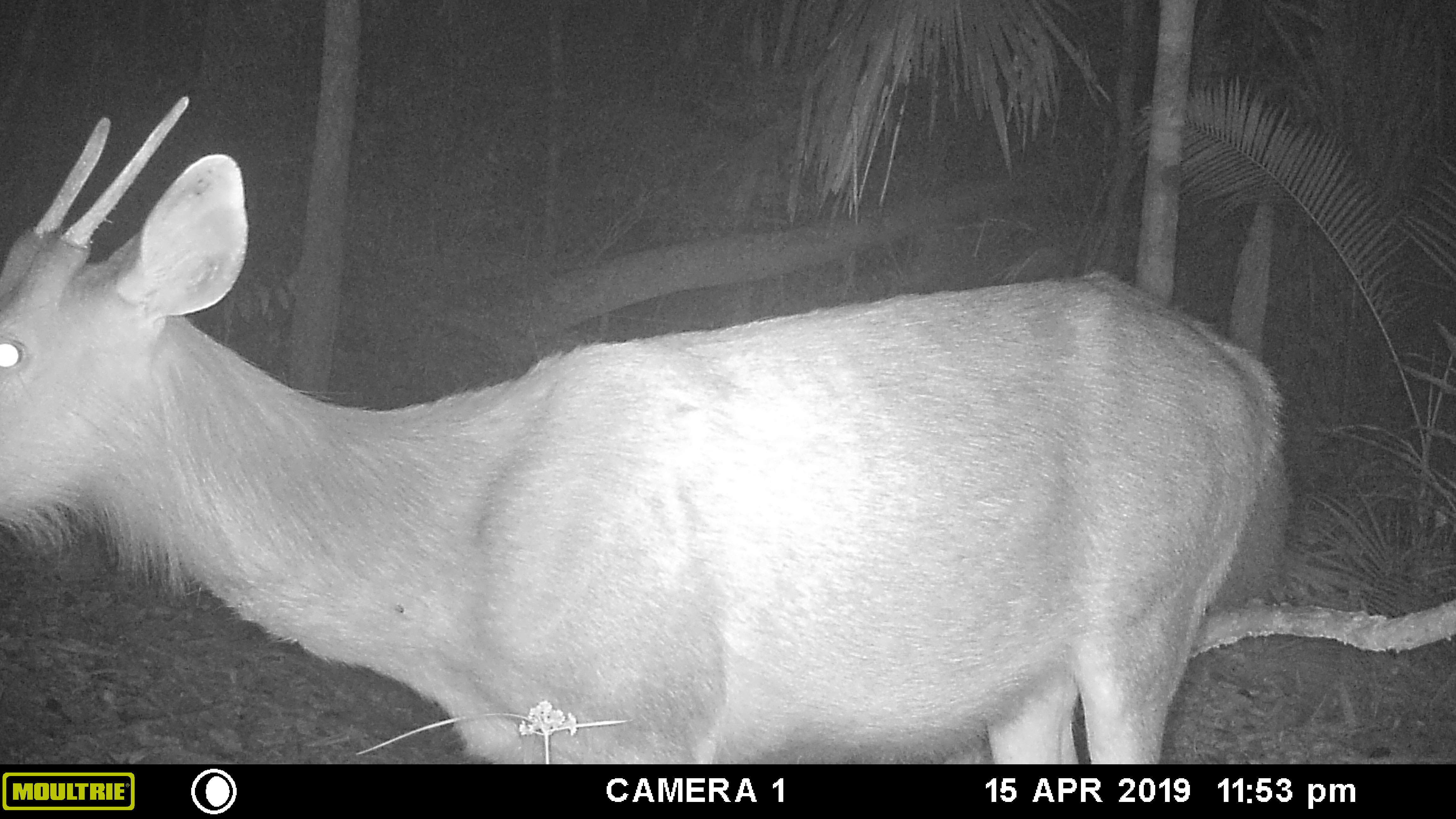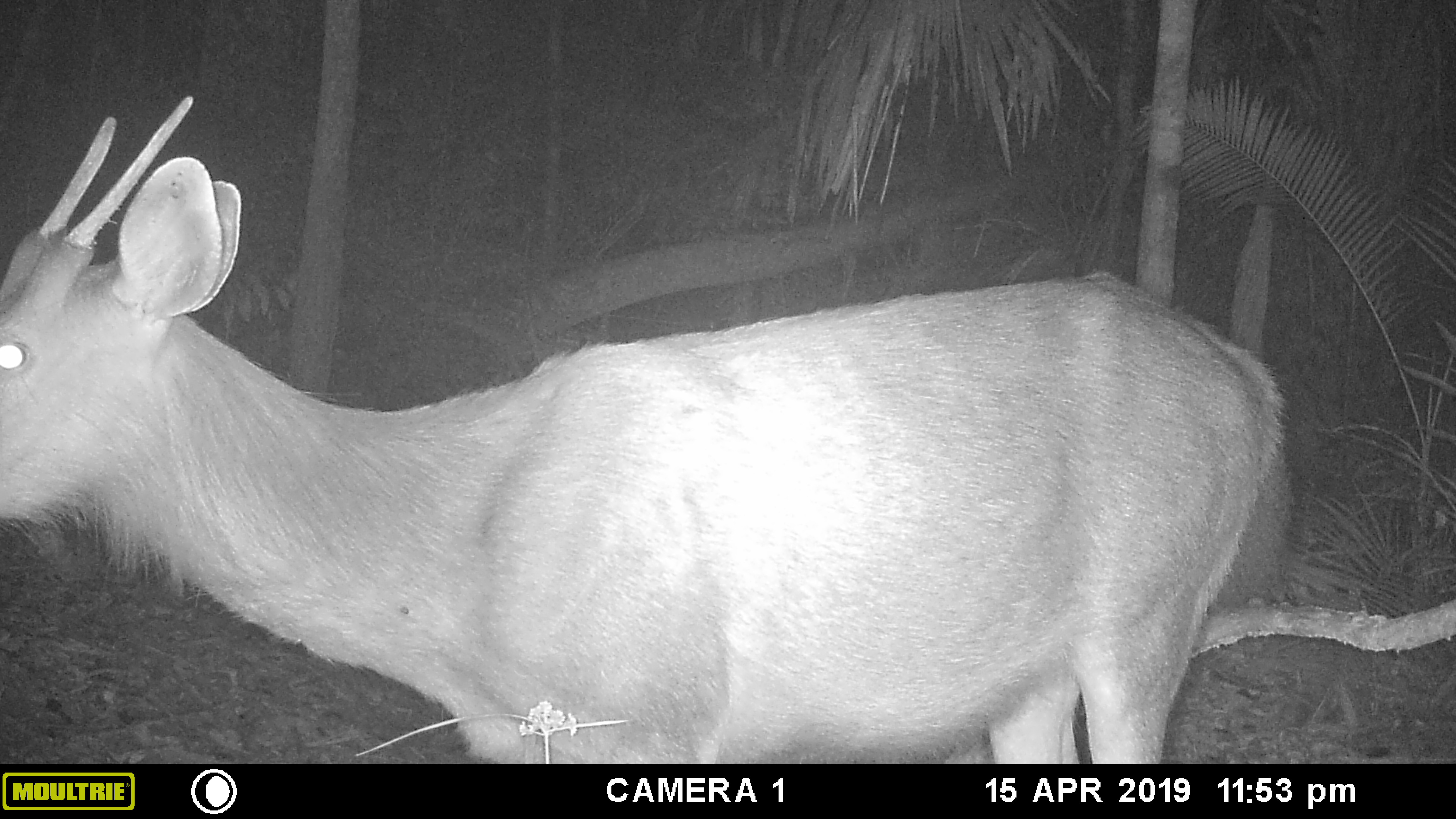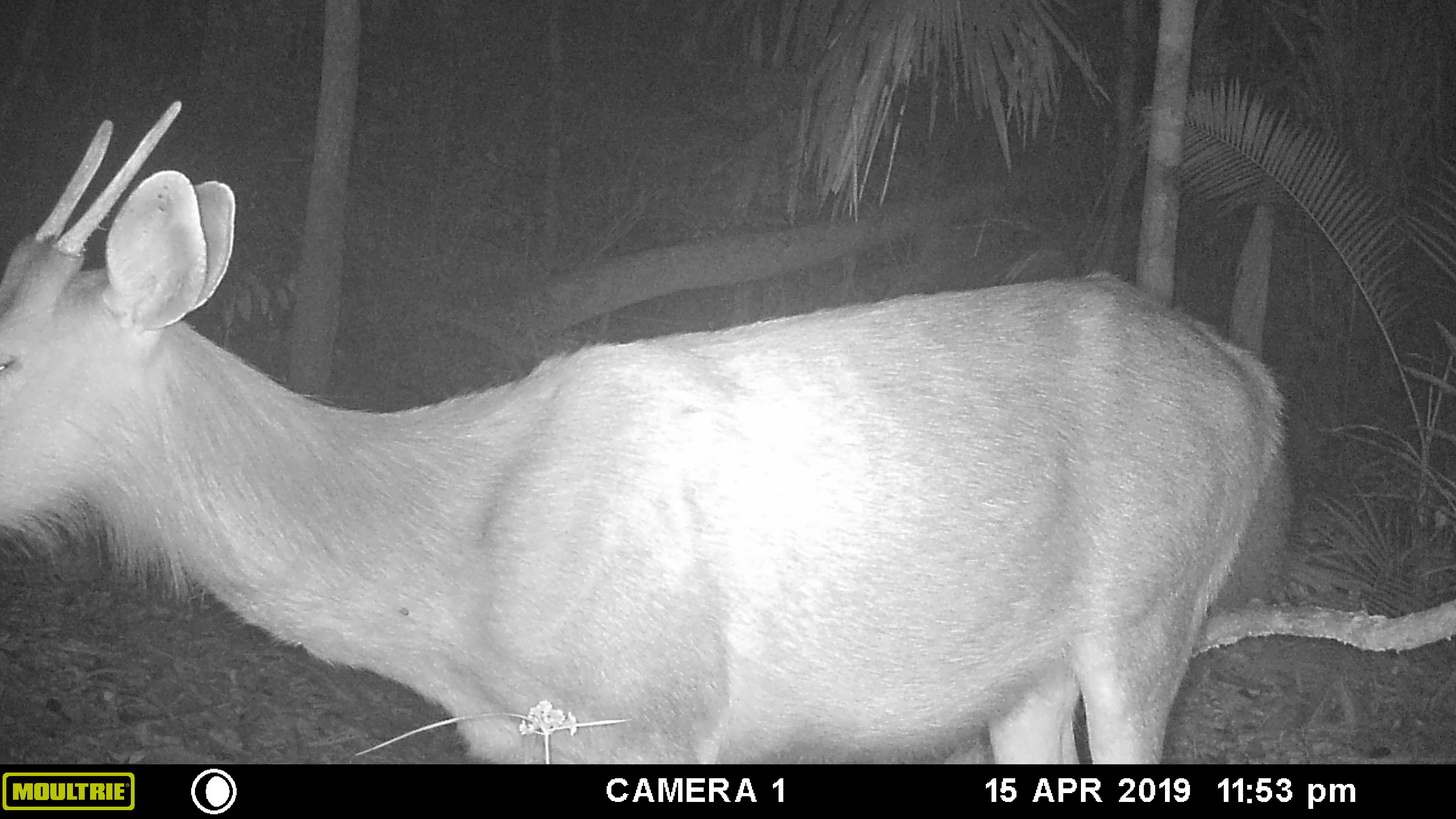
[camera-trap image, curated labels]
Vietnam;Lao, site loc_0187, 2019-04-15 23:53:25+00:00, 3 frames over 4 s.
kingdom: Animalia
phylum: Chordata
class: Mammalia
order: Artiodactyla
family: Cervidae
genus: Rusa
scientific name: Rusa unicolor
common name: sambar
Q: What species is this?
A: Sambar (Rusa unicolor).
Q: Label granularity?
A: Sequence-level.